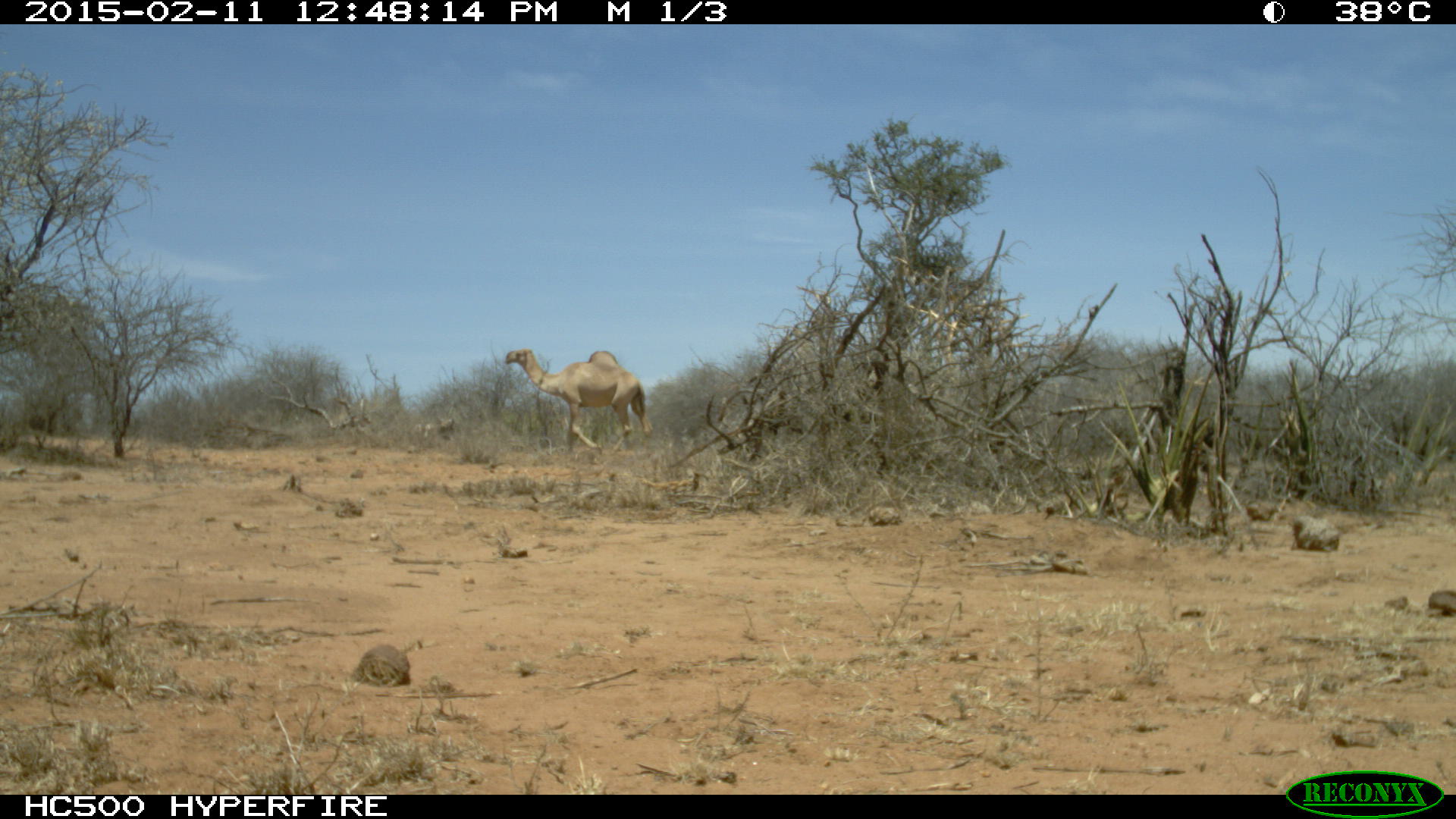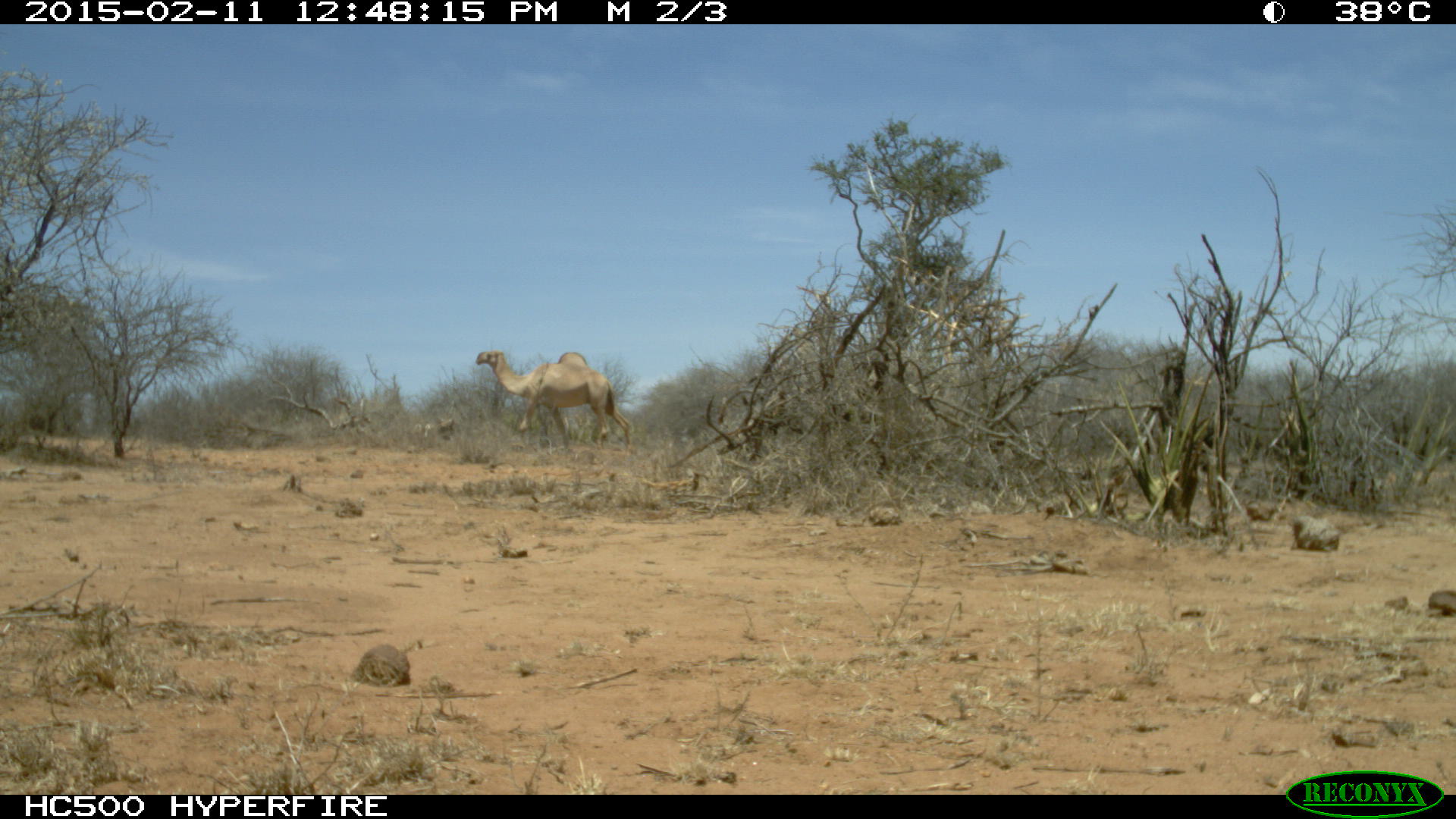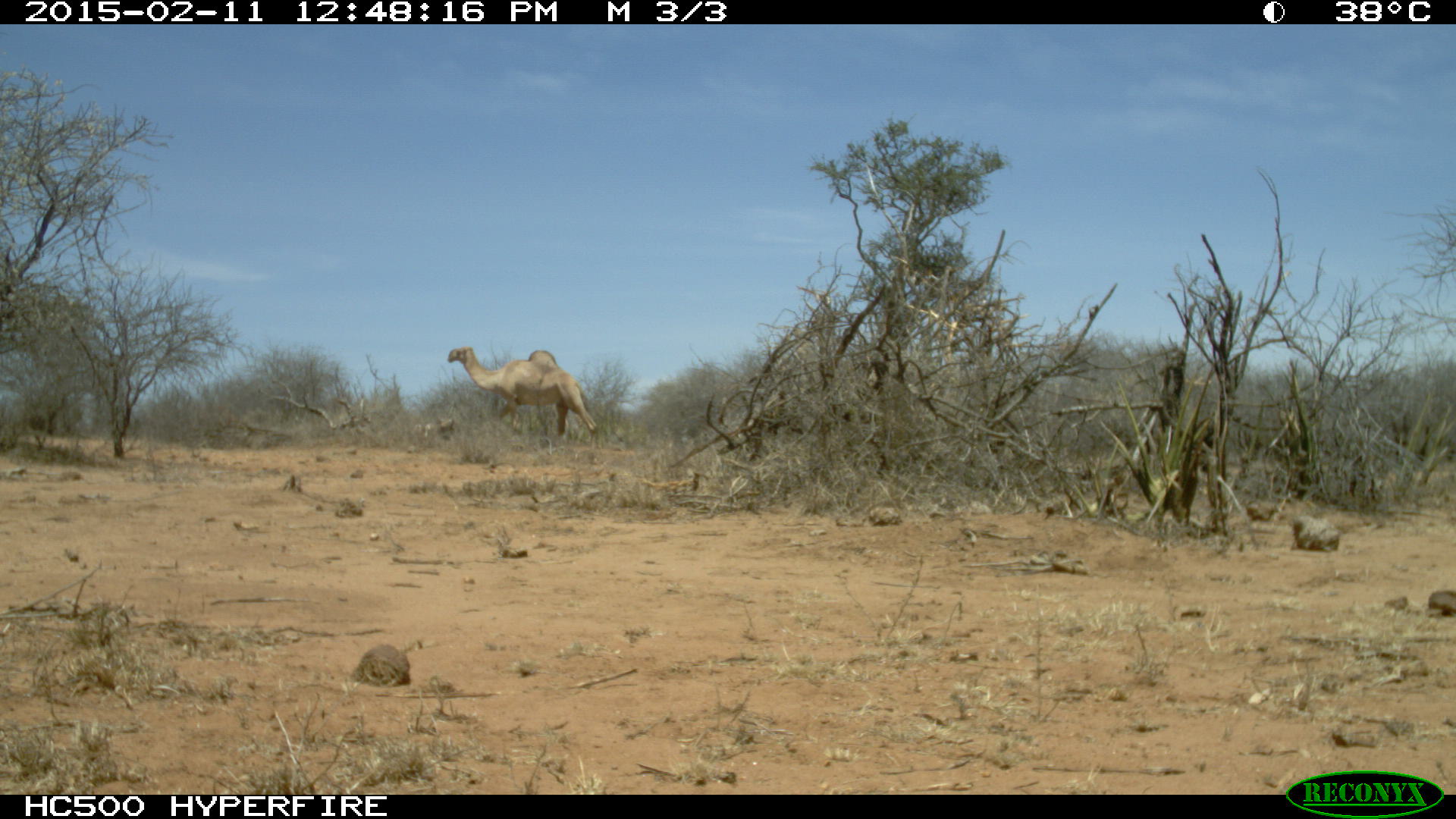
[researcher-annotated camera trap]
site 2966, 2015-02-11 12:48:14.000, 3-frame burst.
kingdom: Animalia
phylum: Chordata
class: Mammalia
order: Artiodactyla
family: Camelidae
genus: Camelus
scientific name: Camelus dromedarius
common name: dromedary camel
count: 1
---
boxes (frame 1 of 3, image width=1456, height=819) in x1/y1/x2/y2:
camelus dromedarius: 504/345/652/451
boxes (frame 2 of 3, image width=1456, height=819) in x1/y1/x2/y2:
camelus dromedarius: 473/349/631/450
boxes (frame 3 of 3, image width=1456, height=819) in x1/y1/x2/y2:
camelus dromedarius: 447/345/598/443